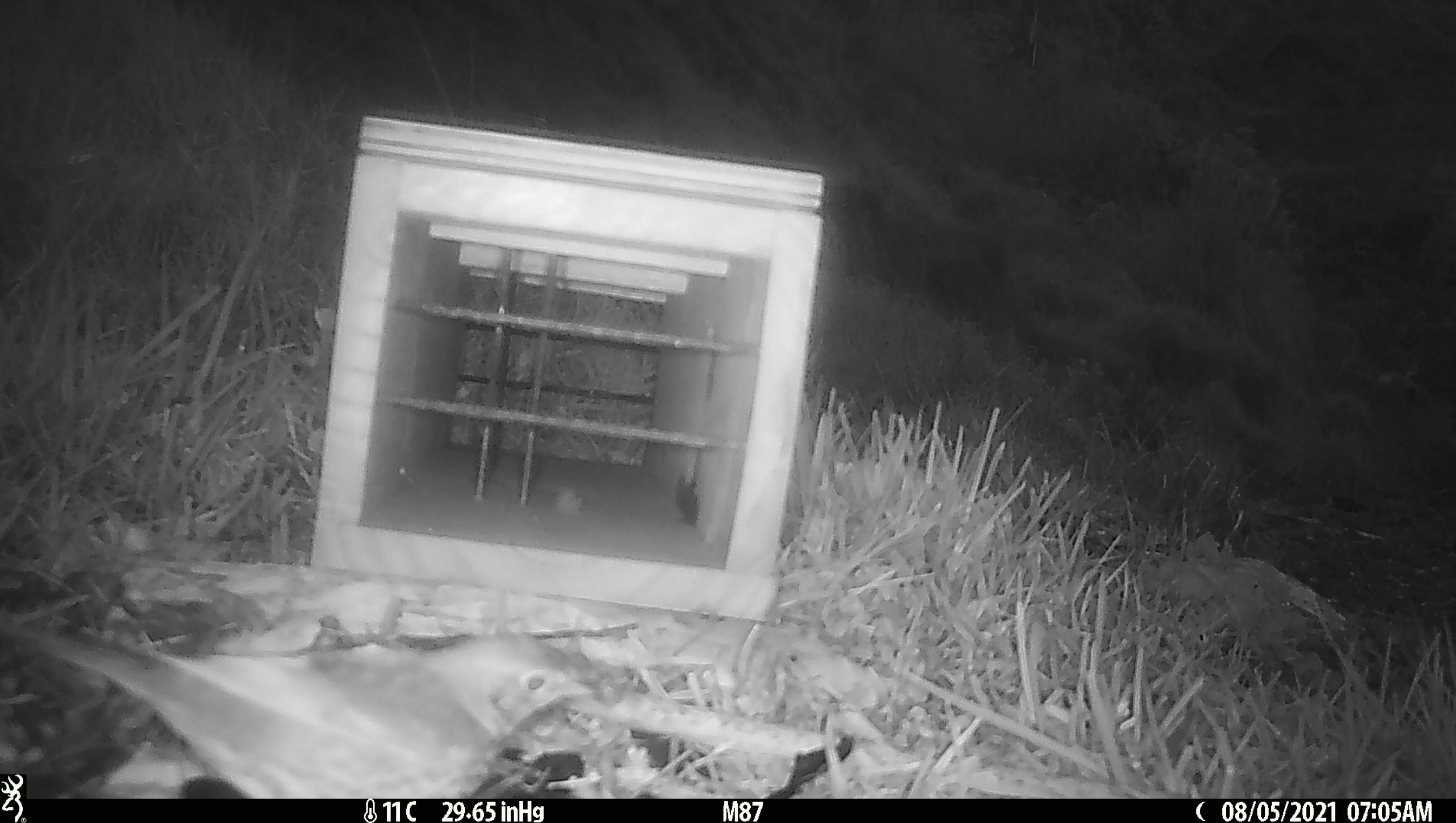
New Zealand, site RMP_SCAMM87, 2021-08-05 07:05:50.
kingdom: Animalia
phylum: Chordata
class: Aves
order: Passeriformes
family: Turdidae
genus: Turdus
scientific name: Turdus philomelos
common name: song thrush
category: thrush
Thrush (song thrush) (Turdus philomelos).